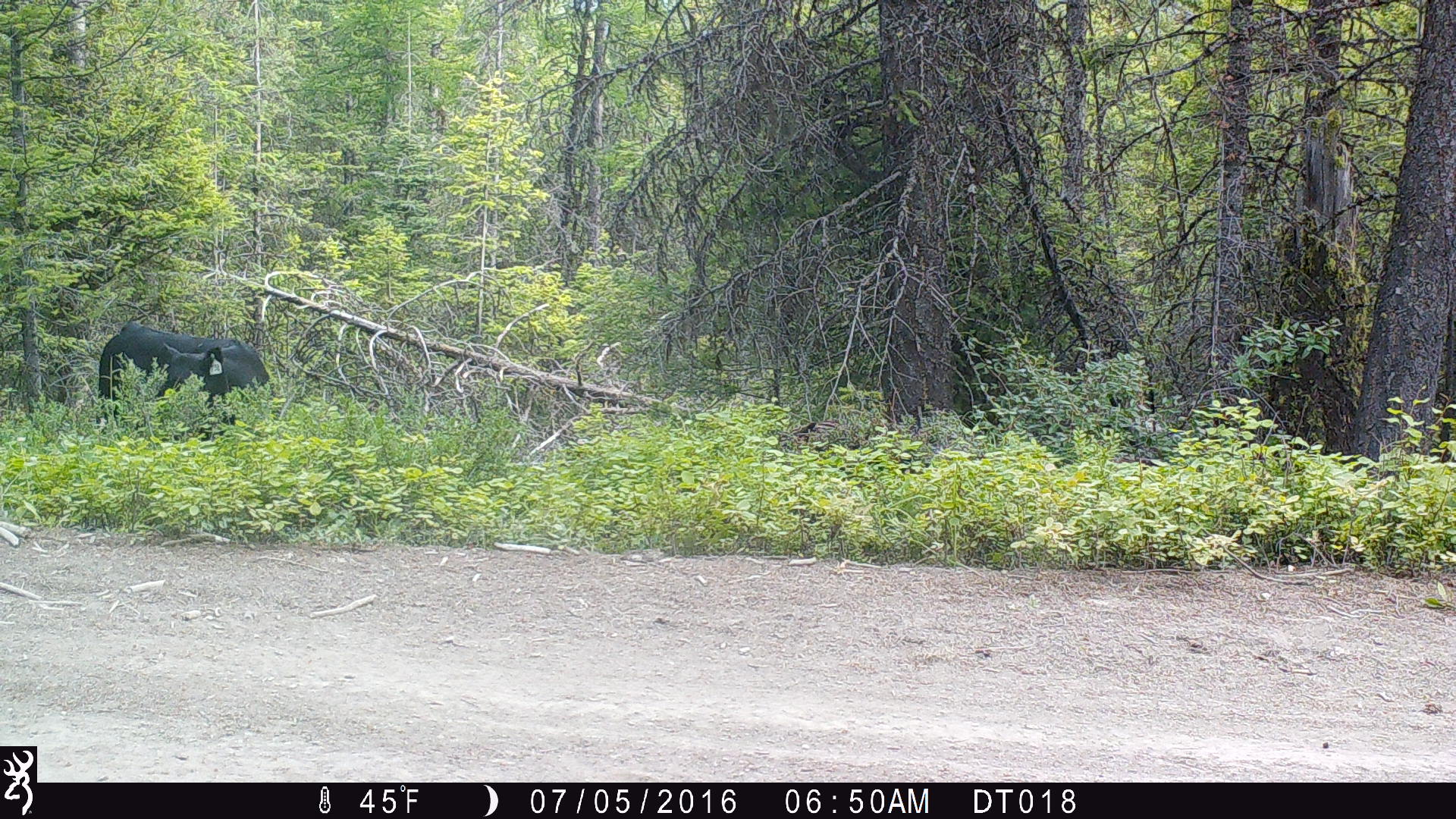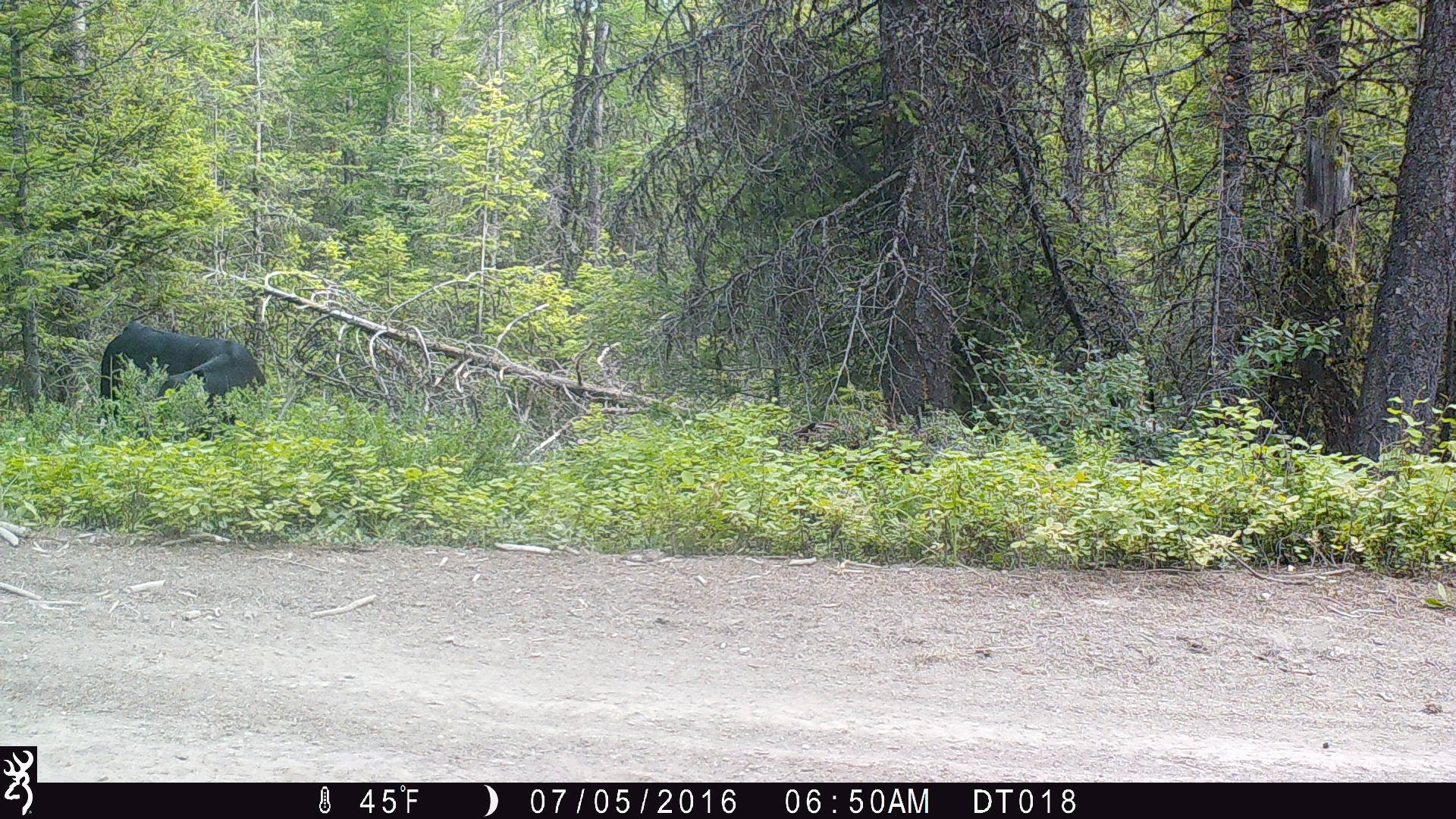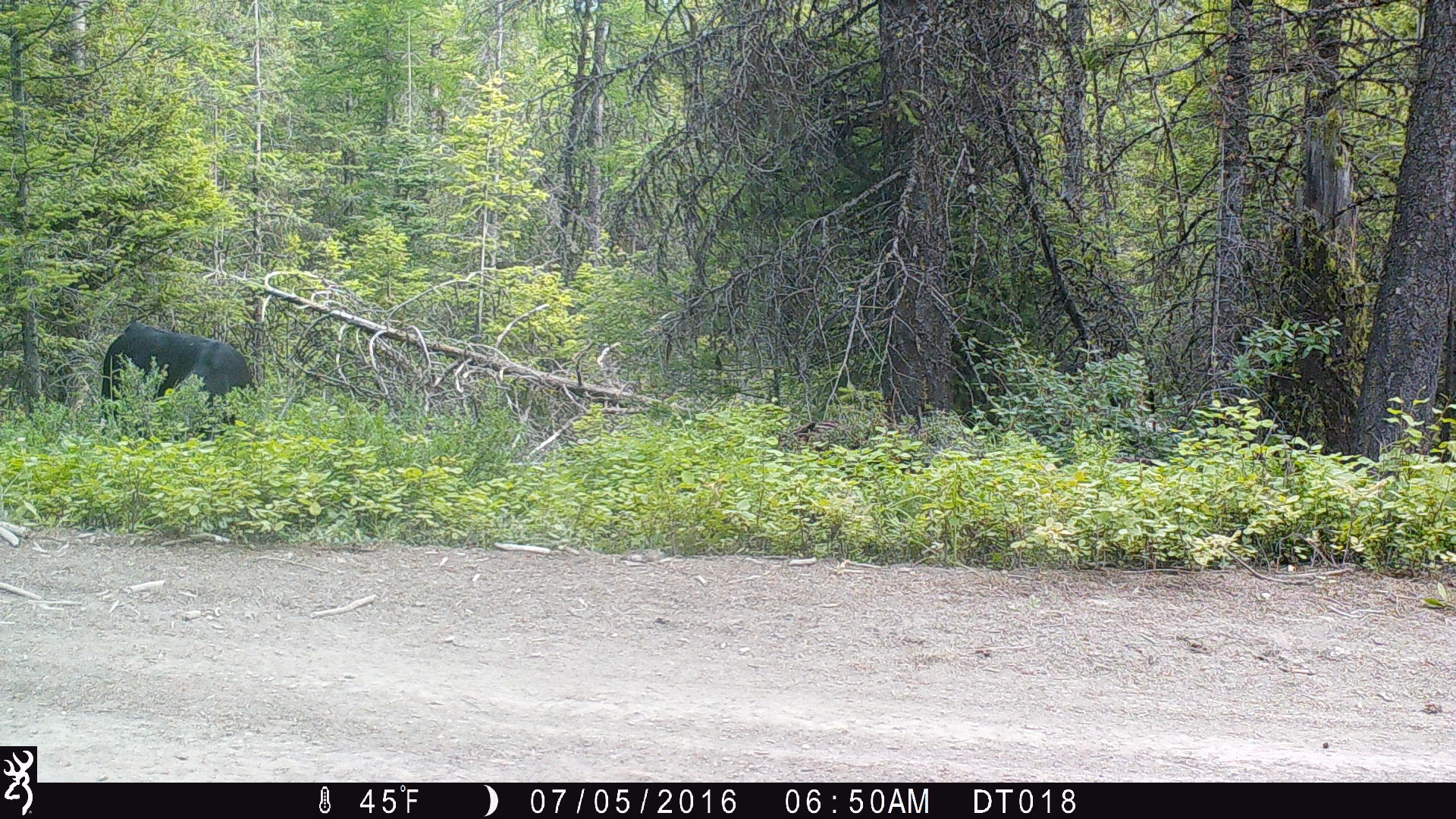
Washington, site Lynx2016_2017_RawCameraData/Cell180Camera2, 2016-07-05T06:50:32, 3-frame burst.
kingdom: Animalia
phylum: Chordata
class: Mammalia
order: Artiodactyla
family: Bovidae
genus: Bos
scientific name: Bos taurus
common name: domestic cattle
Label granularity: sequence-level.